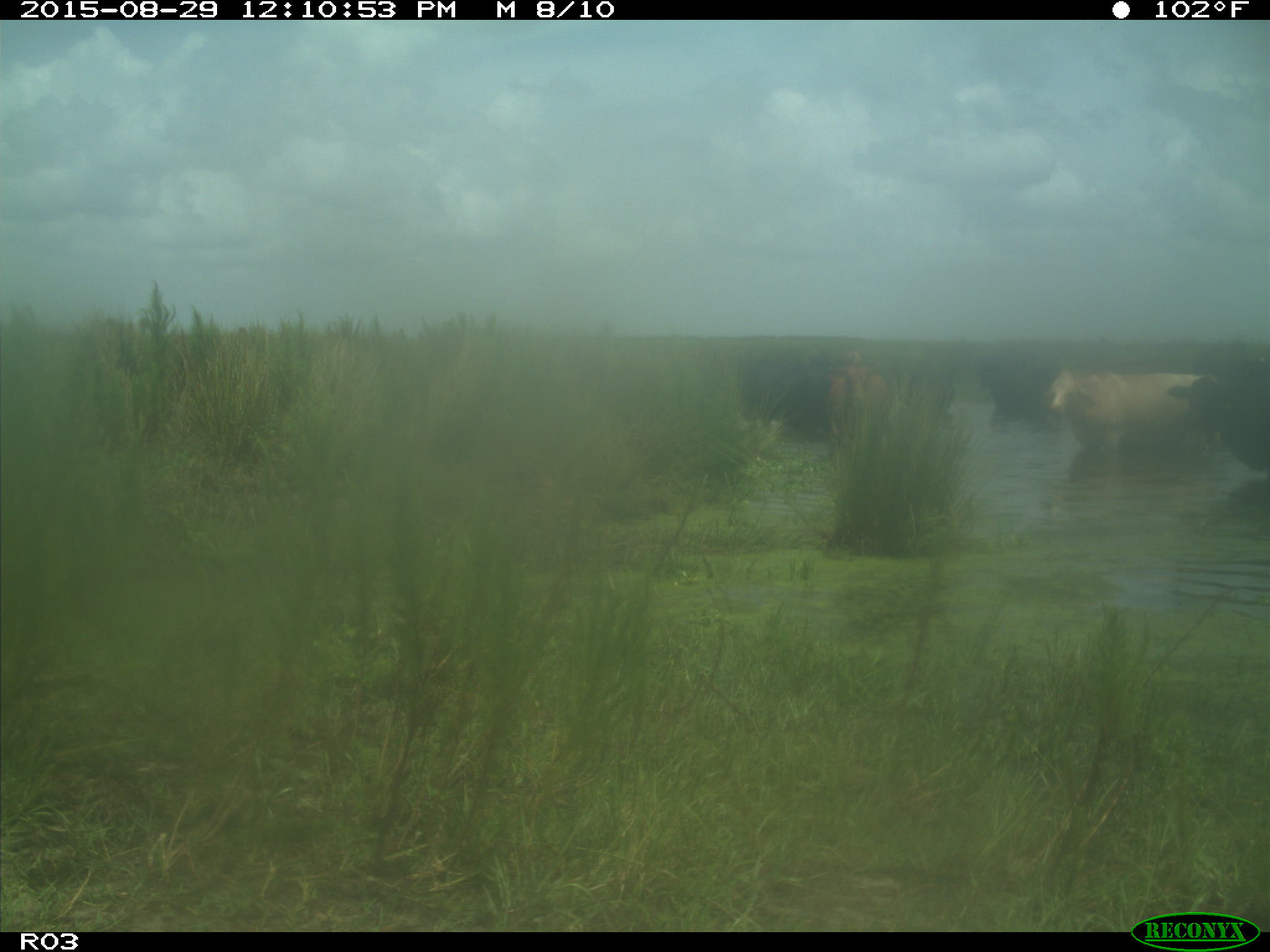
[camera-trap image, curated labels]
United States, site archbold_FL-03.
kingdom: Animalia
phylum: Chordata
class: Mammalia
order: Artiodactyla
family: Bovidae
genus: Bos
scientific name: Bos taurus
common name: domestic cow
Bos taurus (domestic cow).